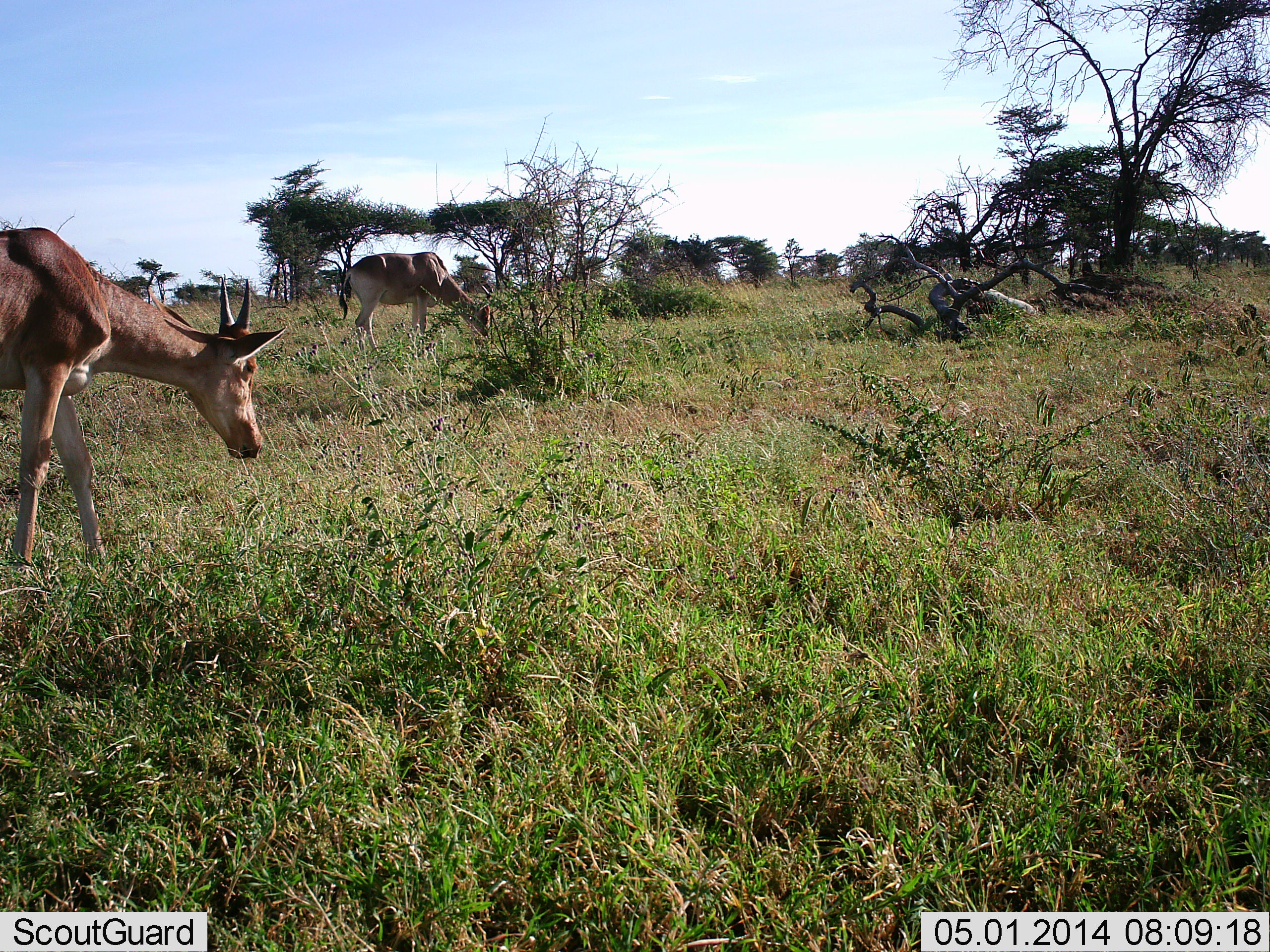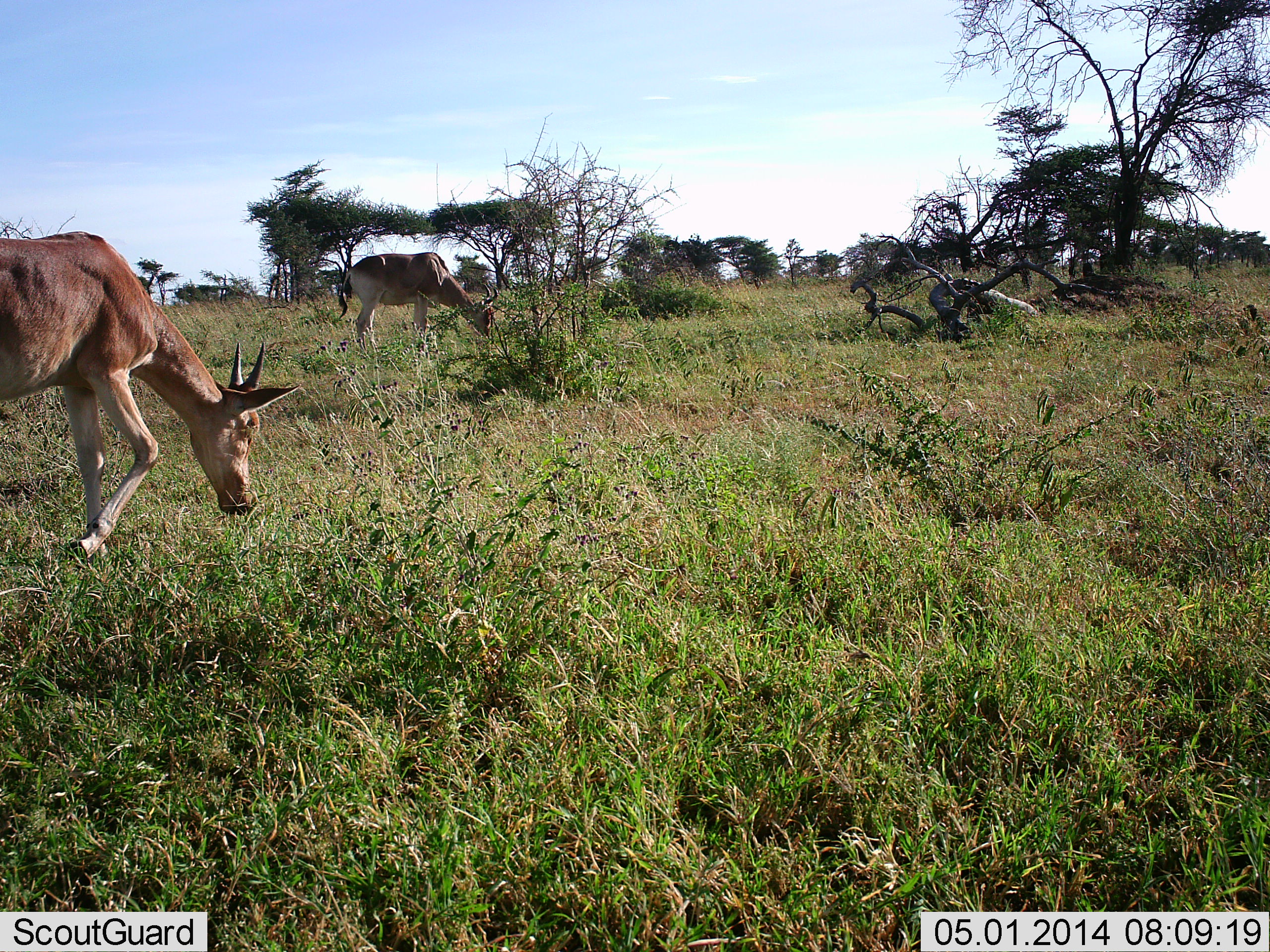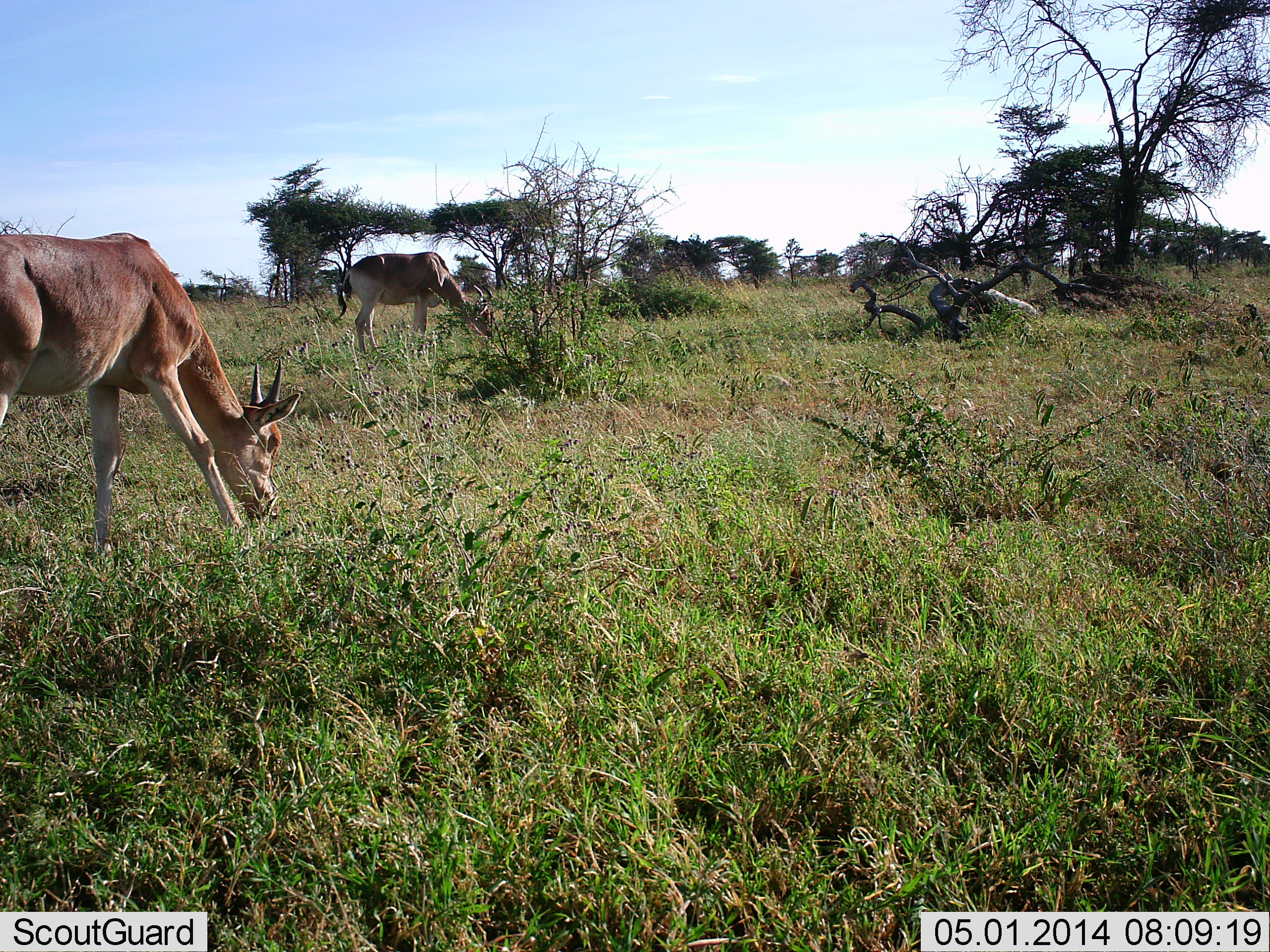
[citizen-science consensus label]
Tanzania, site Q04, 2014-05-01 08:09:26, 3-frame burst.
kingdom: Animalia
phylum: Chordata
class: Mammalia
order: Artiodactyla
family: Bovidae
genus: Alcelaphus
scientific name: Alcelaphus buselaphus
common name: hartebeest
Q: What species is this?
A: Hartebeest (Alcelaphus buselaphus).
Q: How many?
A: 2.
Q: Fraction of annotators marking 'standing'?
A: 10%.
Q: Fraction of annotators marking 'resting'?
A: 0%.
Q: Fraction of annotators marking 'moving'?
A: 20%.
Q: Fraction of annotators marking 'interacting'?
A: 0%.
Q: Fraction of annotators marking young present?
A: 10%.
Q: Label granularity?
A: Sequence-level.